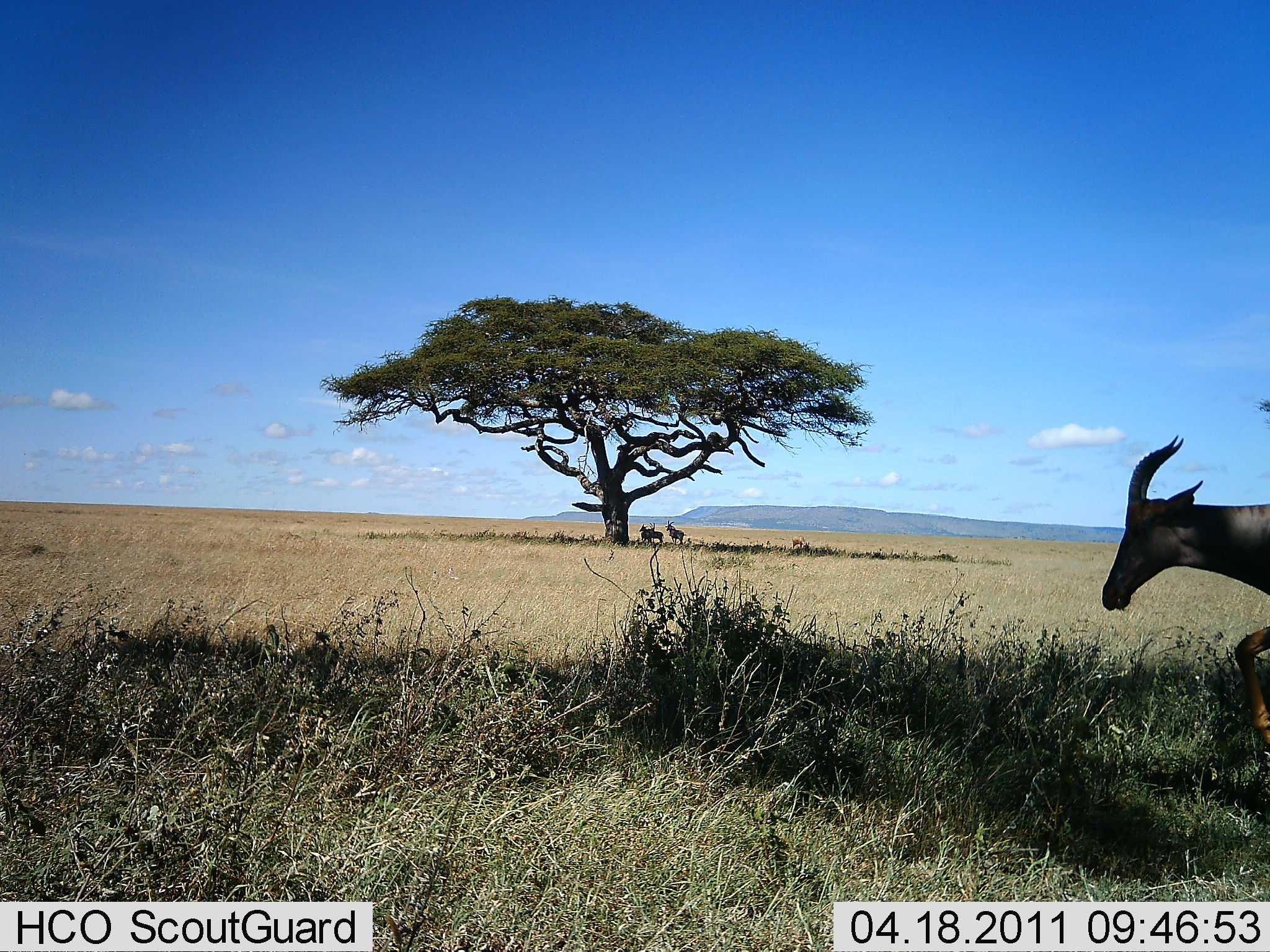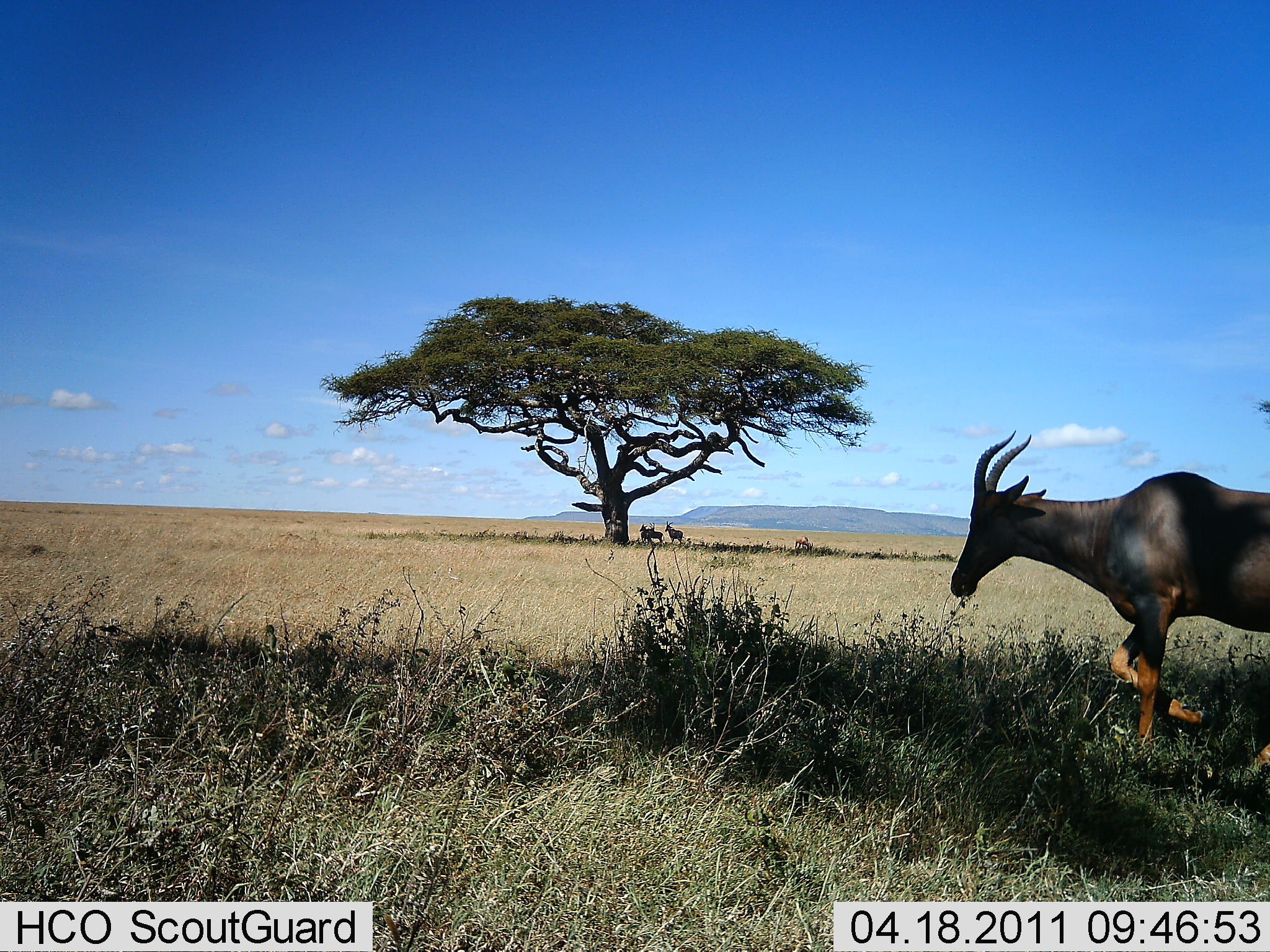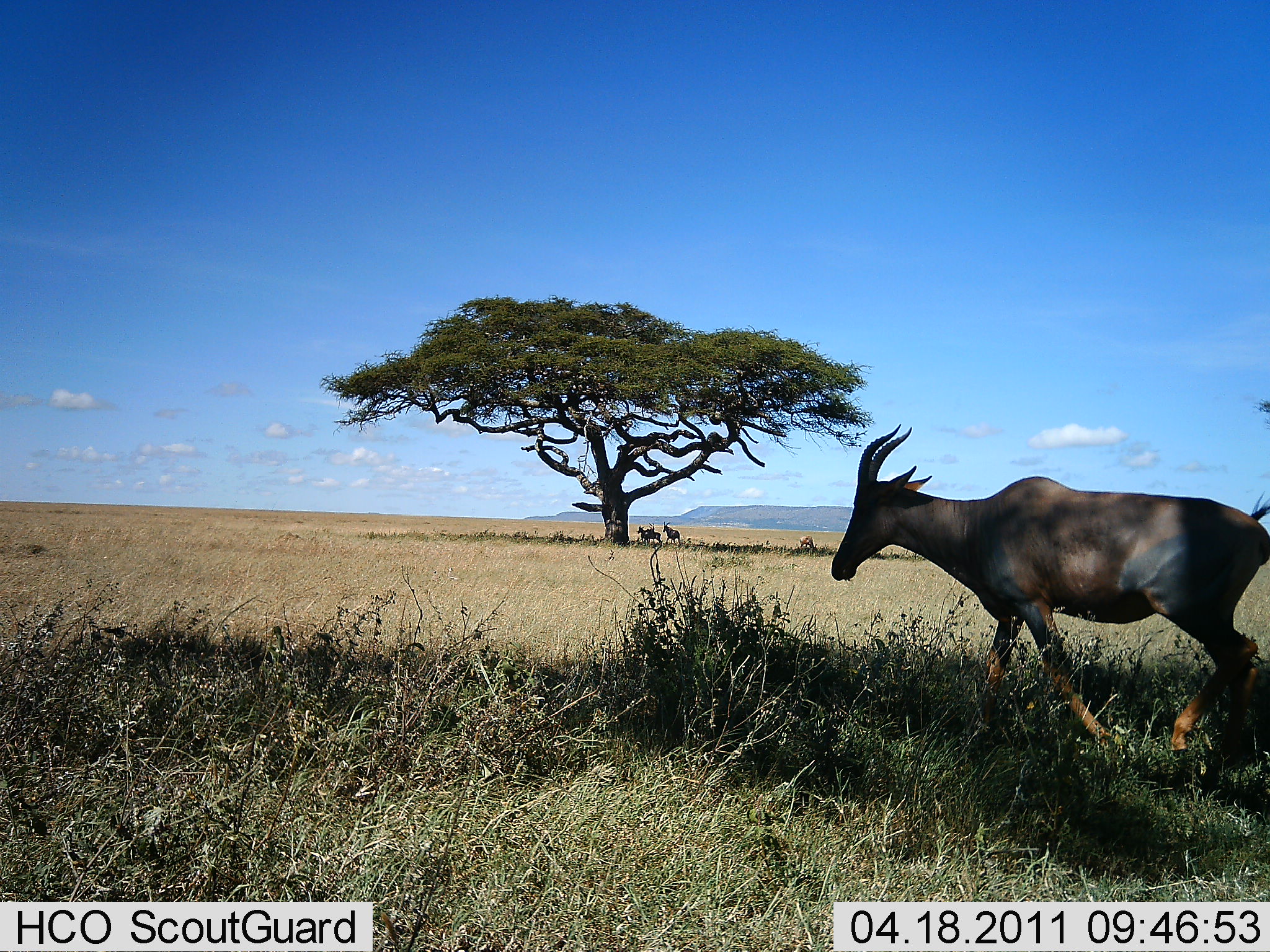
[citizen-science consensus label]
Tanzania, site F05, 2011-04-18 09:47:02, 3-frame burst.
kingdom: Animalia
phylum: Chordata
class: Mammalia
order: Artiodactyla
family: Bovidae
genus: Damaliscus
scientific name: Damaliscus lunatus jimela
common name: topi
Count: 1.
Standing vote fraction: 30%.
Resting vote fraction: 0%.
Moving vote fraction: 100%.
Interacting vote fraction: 0%.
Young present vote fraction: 0%.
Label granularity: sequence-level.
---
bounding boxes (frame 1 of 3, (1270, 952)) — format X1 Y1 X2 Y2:
animal: 1104 432 1270 793; 666 519 686 547; 790 535 810 555; 649 523 665 547; 640 524 648 545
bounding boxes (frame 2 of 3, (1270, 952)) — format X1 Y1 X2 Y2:
animal: 952 434 1270 785; 663 520 686 546; 793 535 814 555; 648 520 664 544; 637 523 649 543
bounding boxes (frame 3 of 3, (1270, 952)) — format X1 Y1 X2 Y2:
animal: 833 424 1270 771; 662 521 681 546; 799 535 818 555; 648 523 663 545; 637 525 649 544